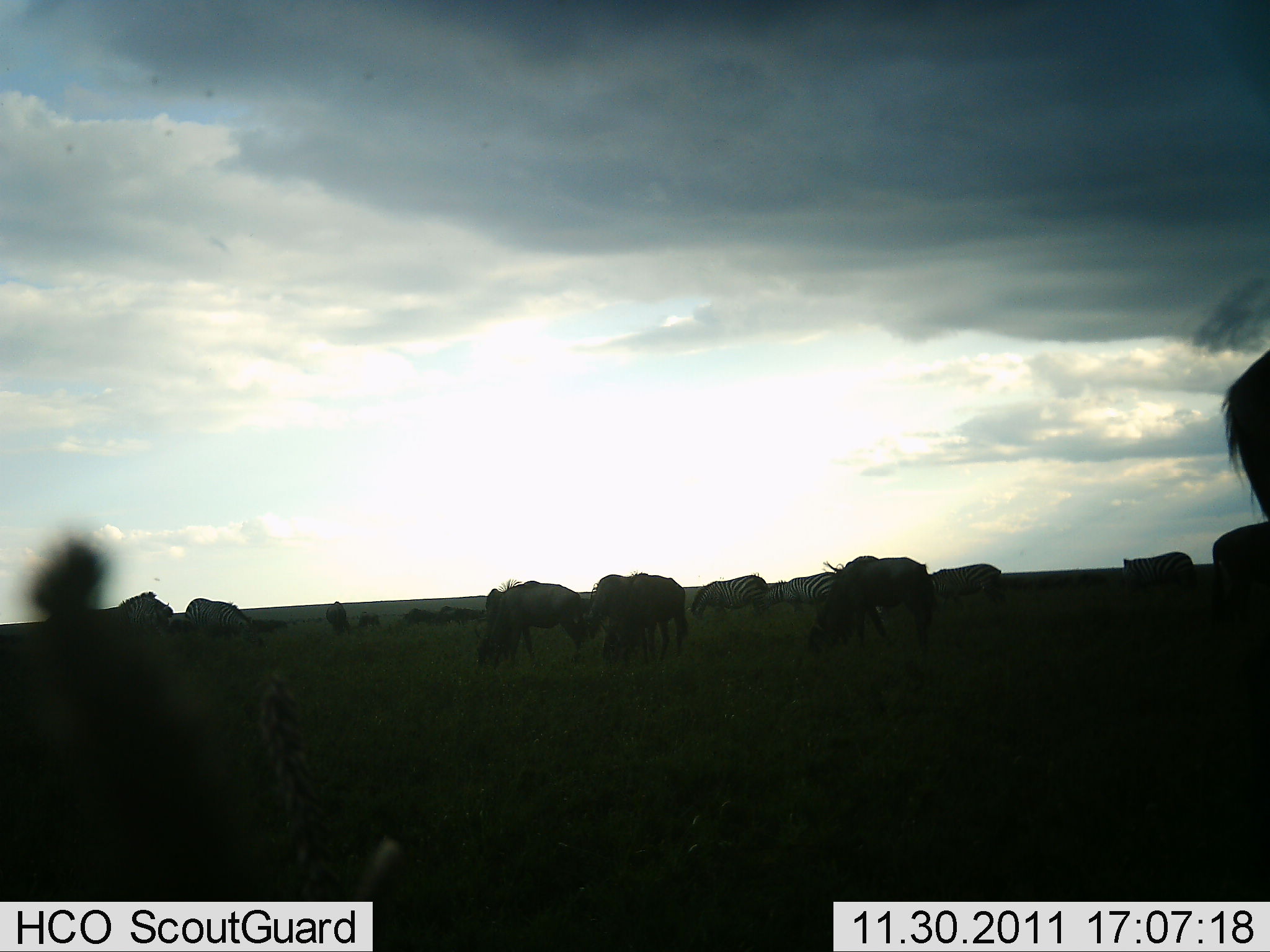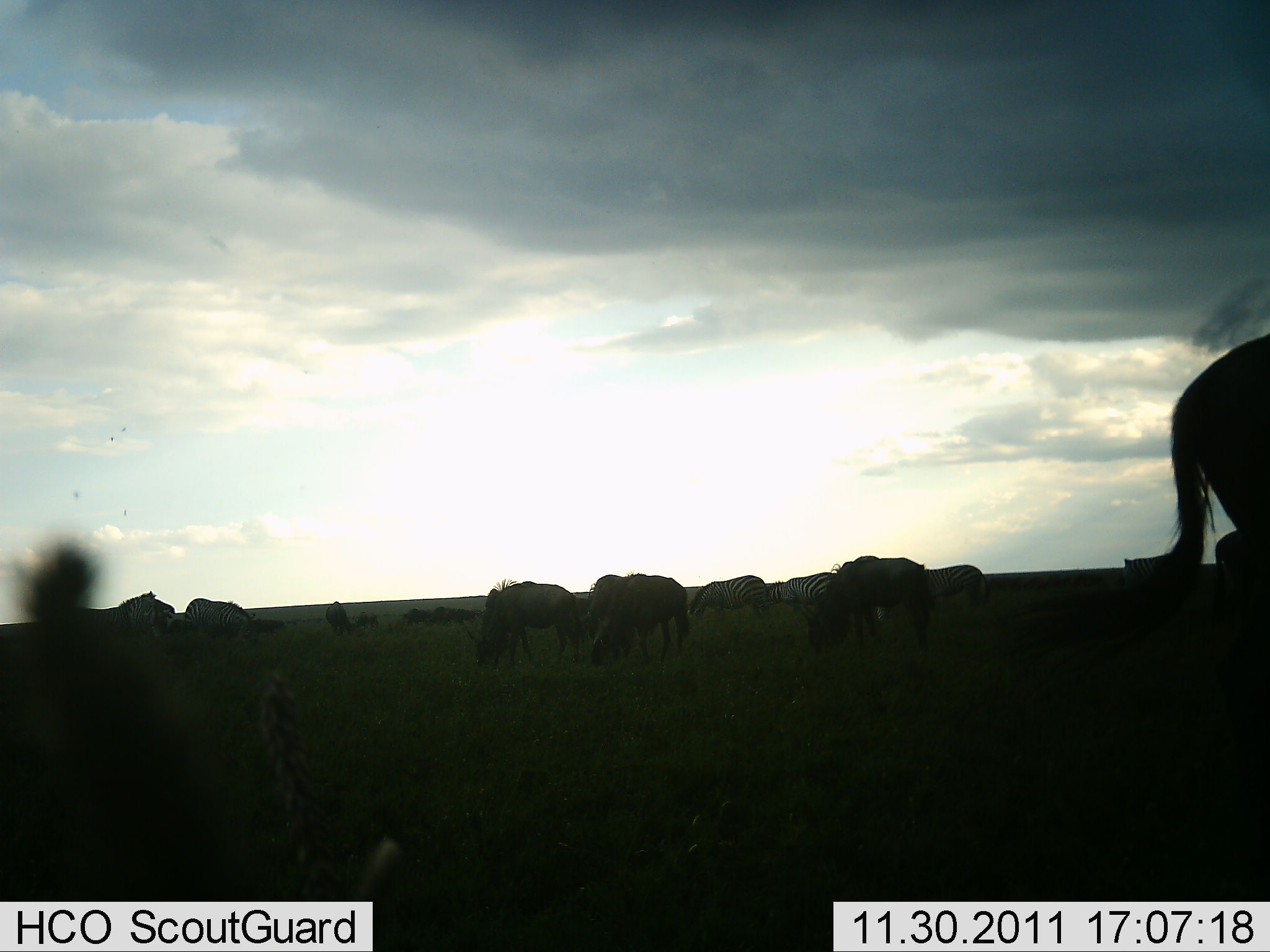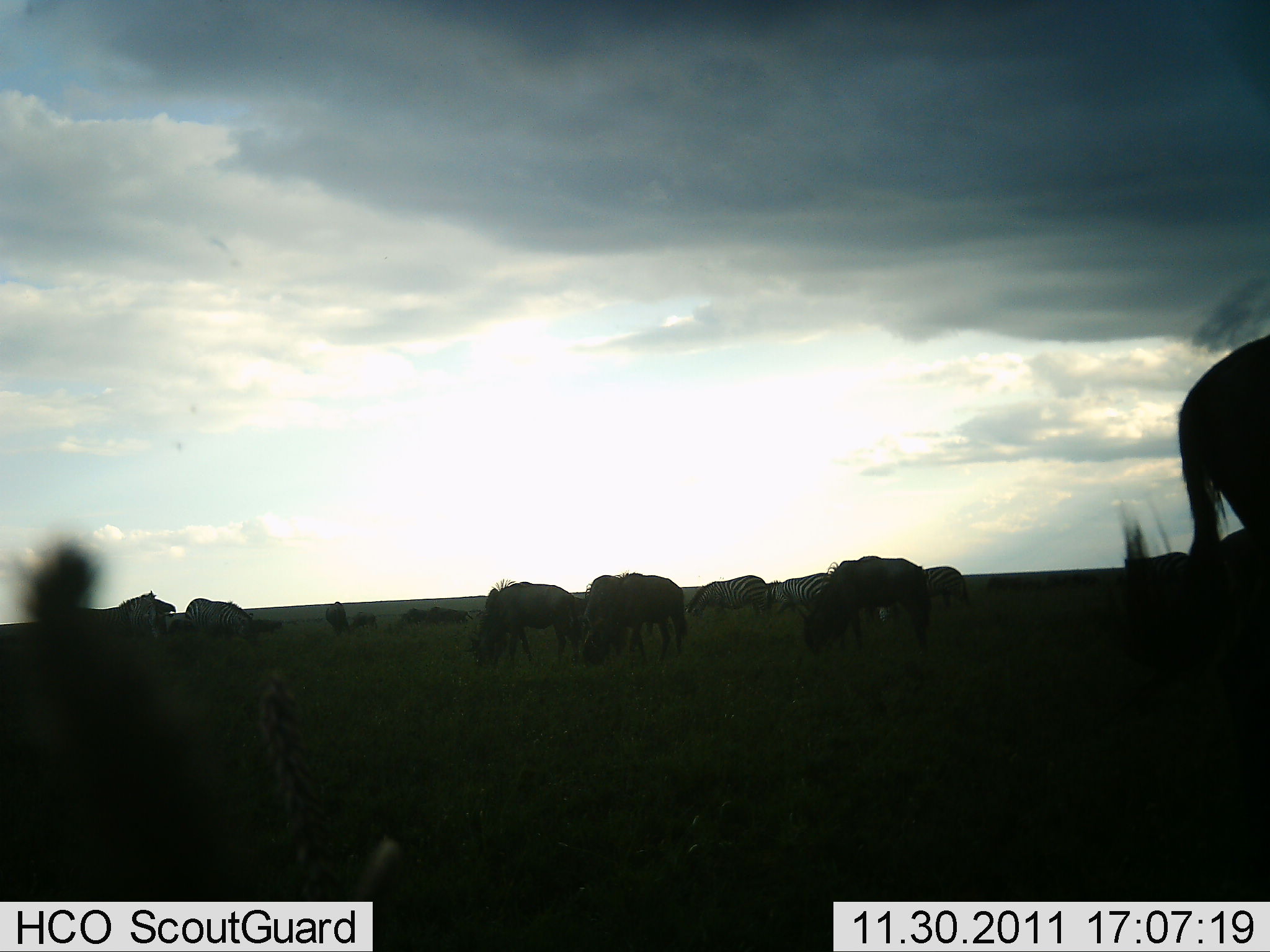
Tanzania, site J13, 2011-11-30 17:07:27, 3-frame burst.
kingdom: Animalia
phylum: Chordata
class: Mammalia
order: Artiodactyla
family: Bovidae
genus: Connochaetes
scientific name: Connochaetes taurinus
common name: blue wildebeest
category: wildebeest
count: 7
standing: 25%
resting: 0%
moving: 25%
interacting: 0%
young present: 0%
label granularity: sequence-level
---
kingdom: Animalia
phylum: Chordata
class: Mammalia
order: Perissodactyla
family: Equidae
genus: Equus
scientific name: Equus quagga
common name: plains zebra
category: zebra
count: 5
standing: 31%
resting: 0%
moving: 15%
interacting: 0%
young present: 0%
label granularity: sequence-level